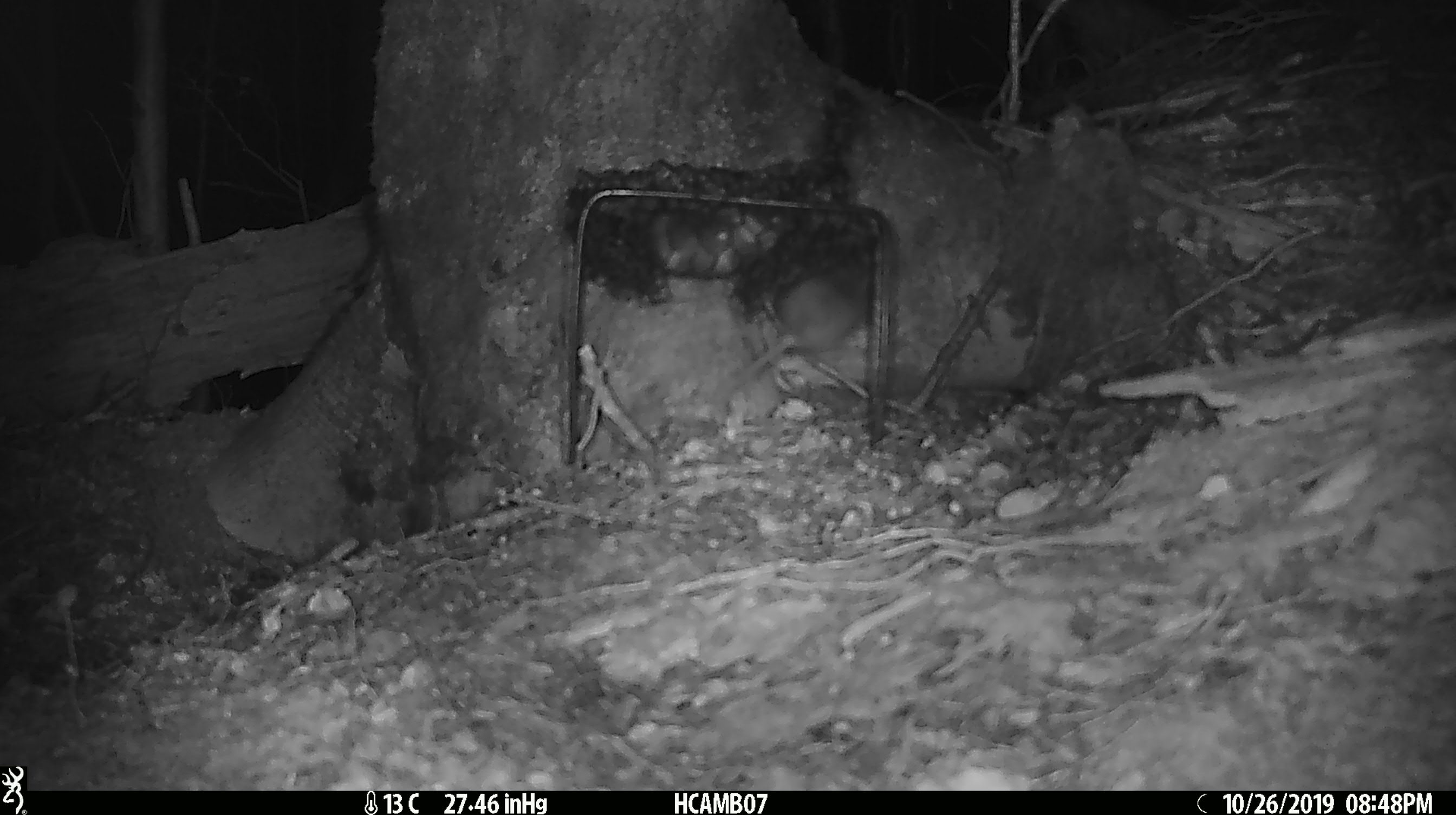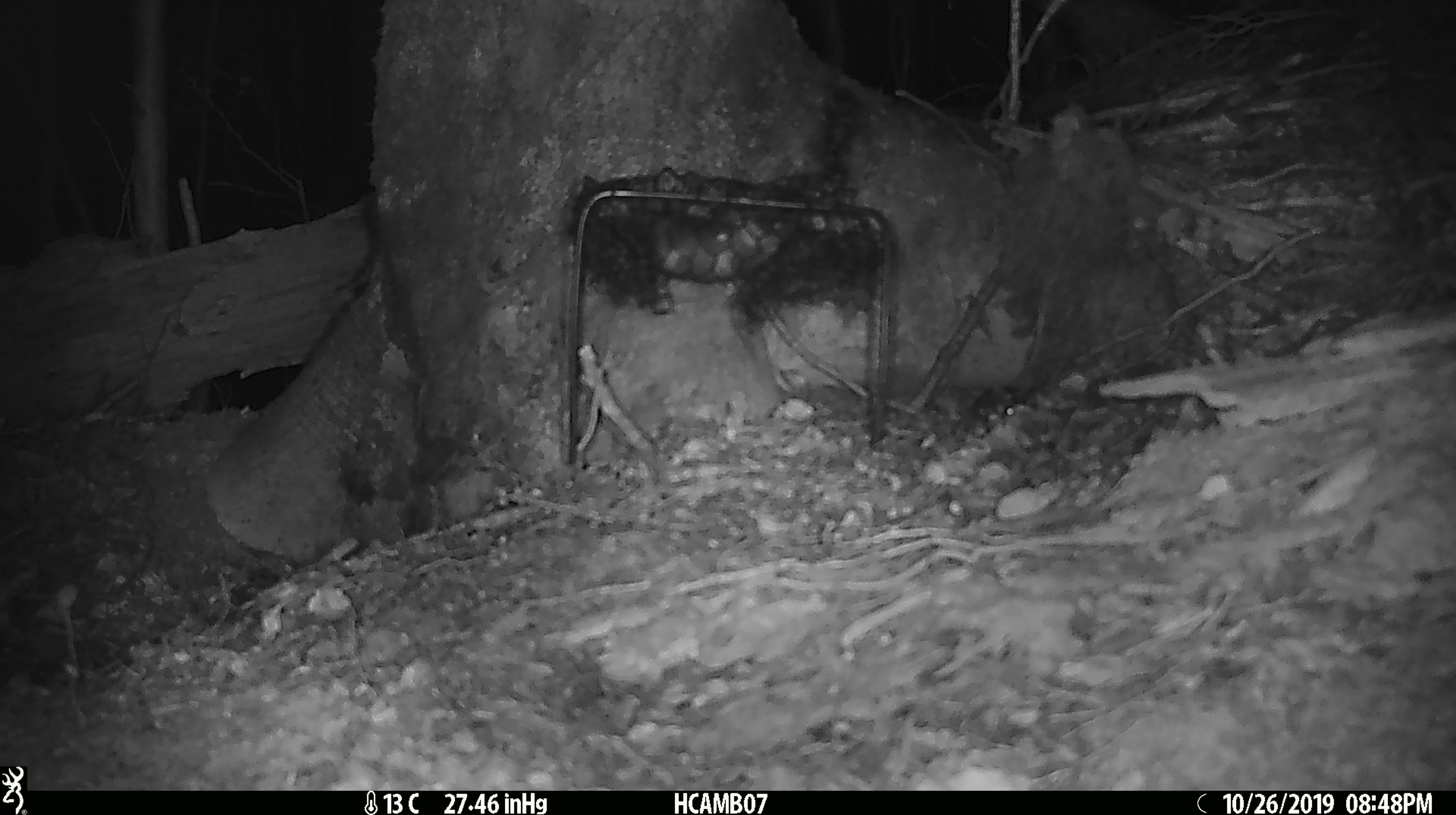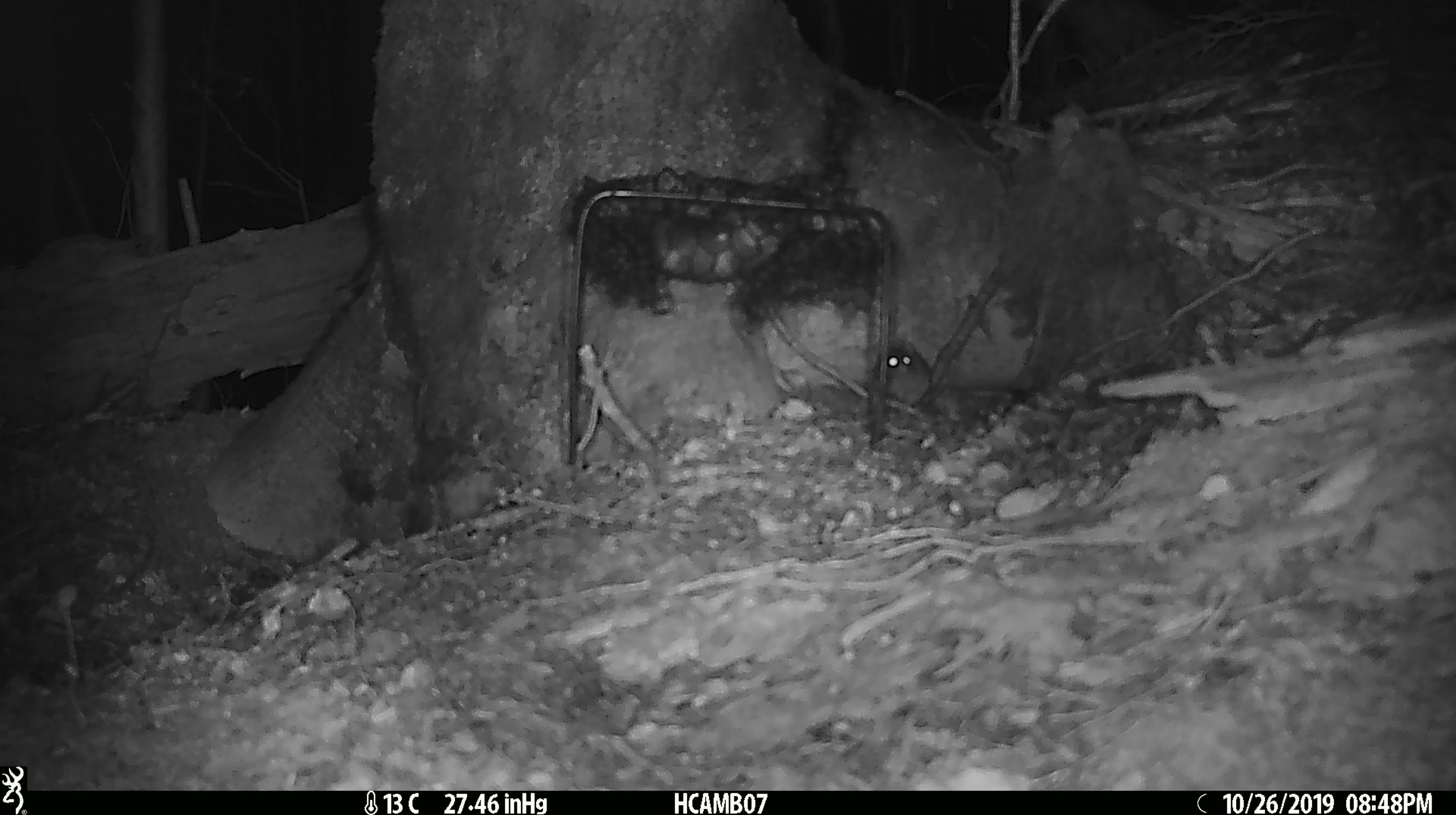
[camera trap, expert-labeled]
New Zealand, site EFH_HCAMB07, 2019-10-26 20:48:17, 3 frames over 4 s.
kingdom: Animalia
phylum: Chordata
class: Mammalia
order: Rodentia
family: Muridae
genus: Mus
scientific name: Mus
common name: mouse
Mouse (Mus).